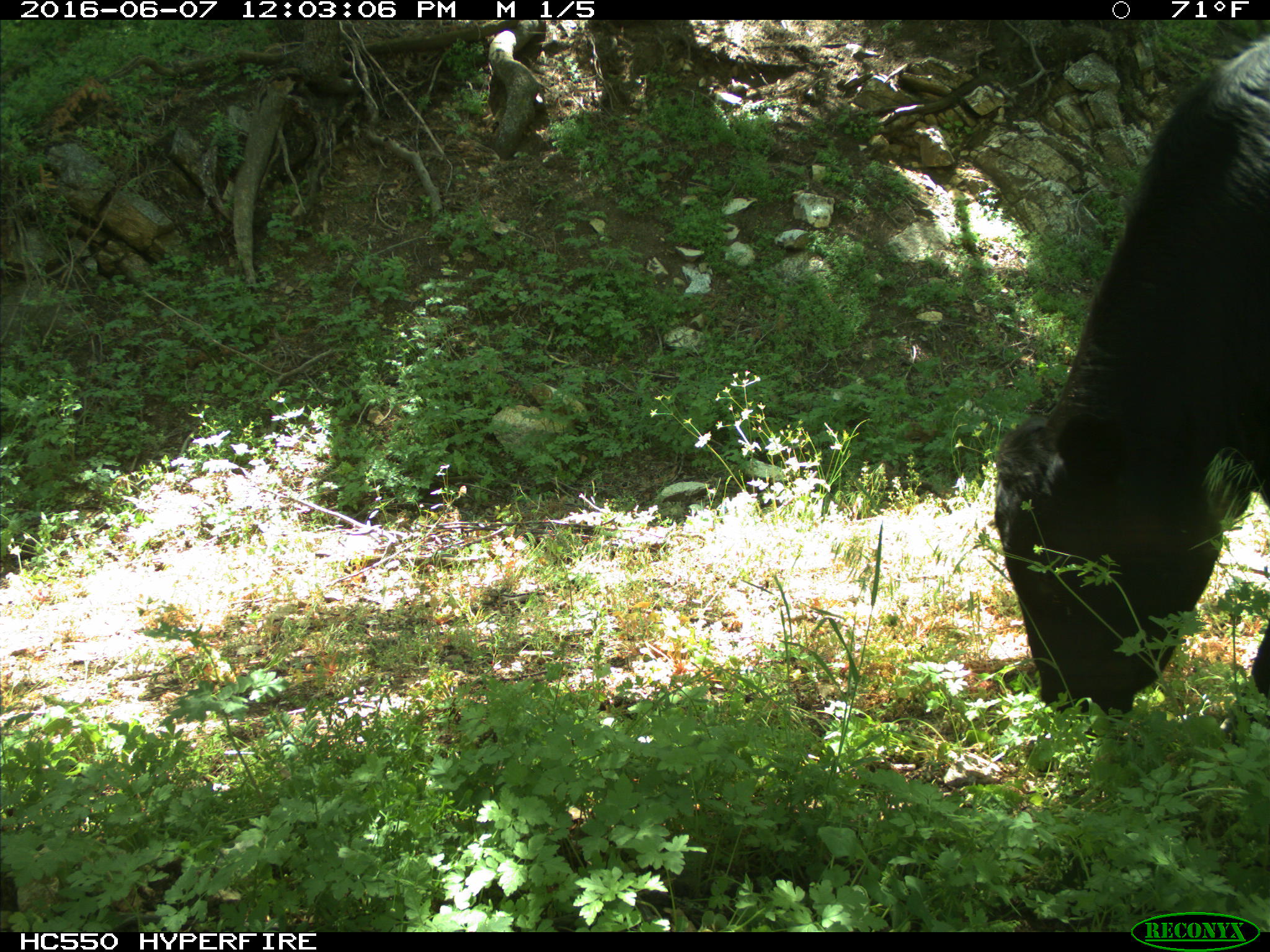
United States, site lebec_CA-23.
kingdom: Animalia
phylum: Chordata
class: Mammalia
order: Artiodactyla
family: Bovidae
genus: Bos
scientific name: Bos taurus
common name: domestic cow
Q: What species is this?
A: Bos taurus (domestic cow).